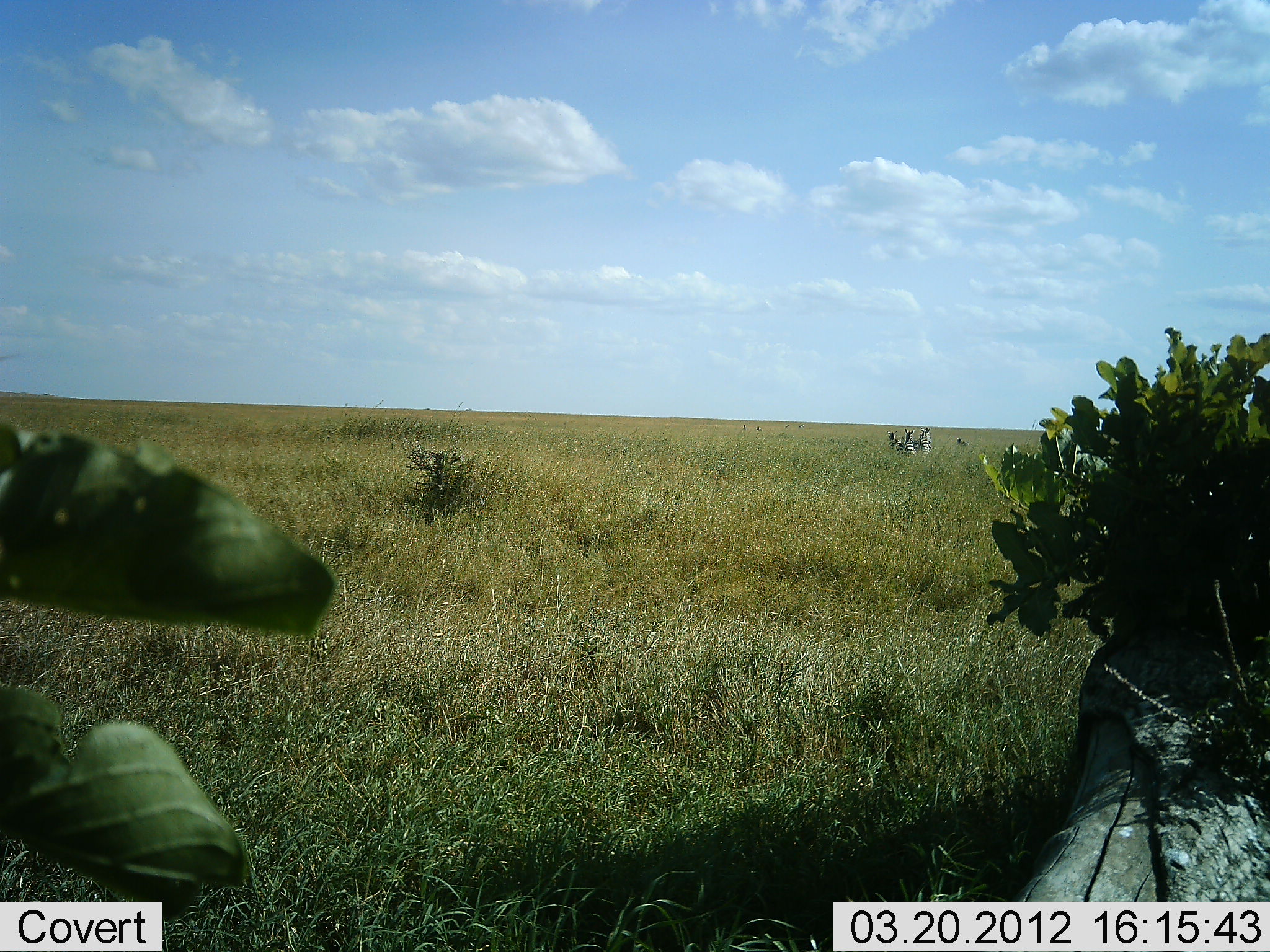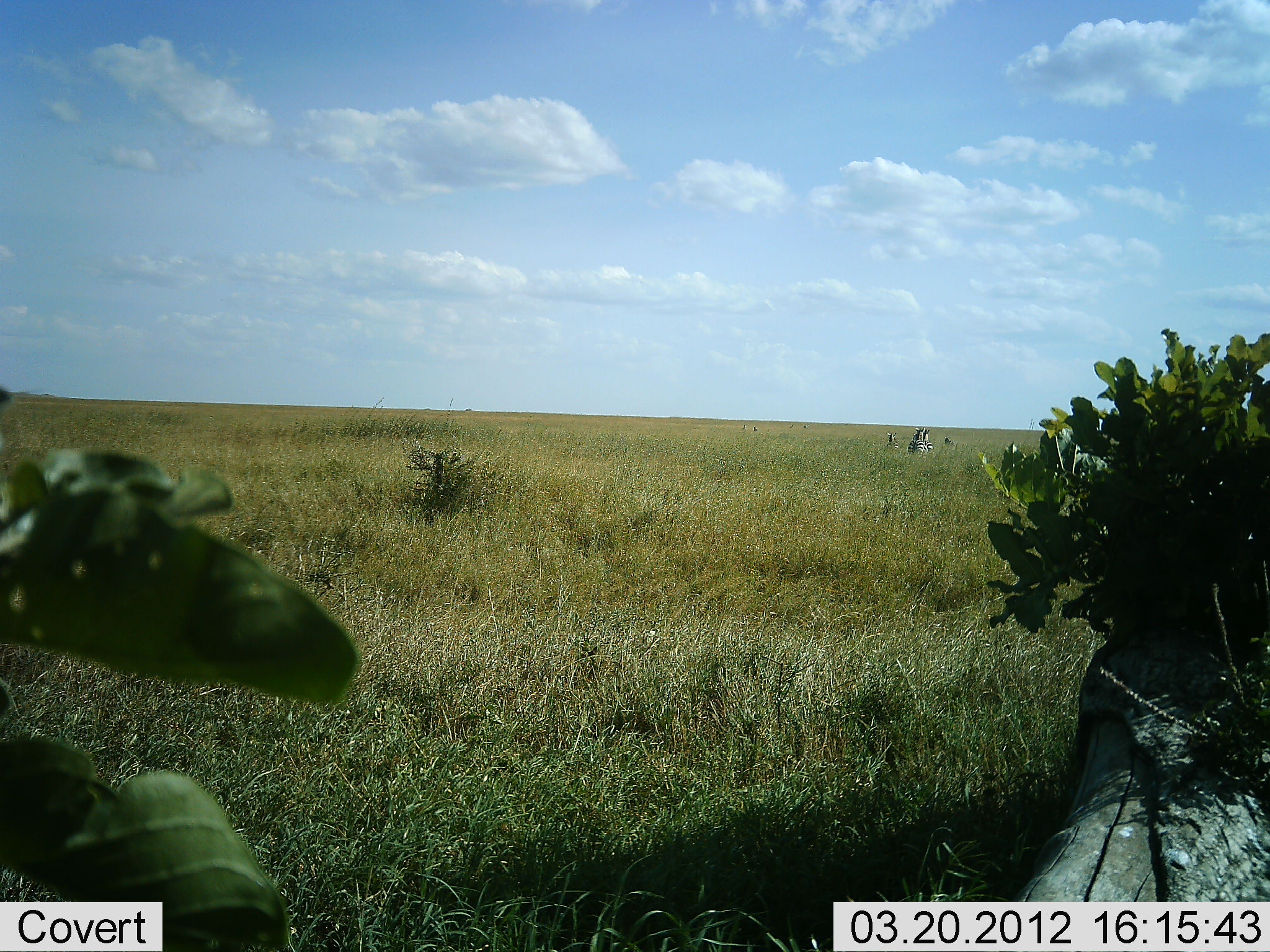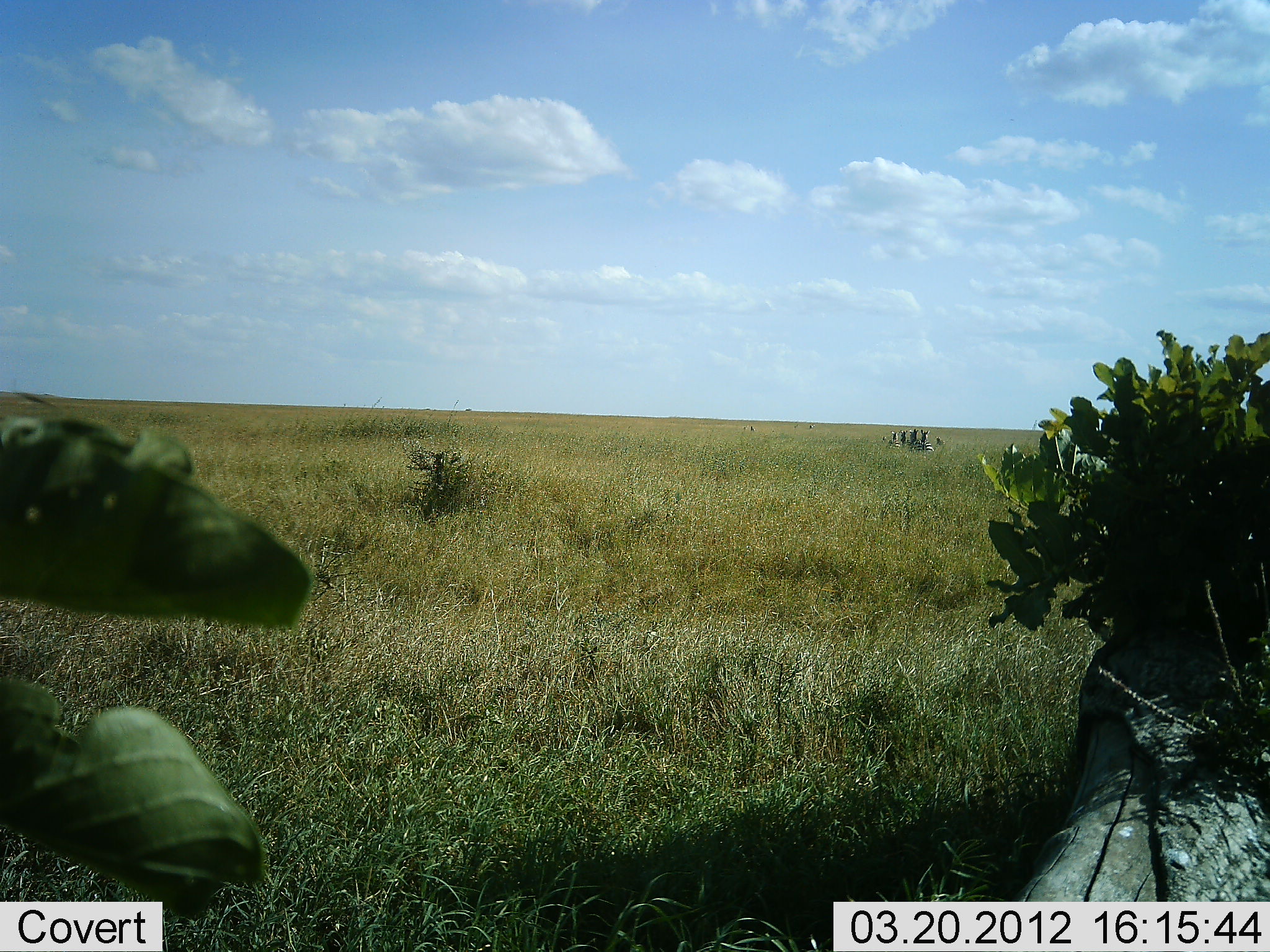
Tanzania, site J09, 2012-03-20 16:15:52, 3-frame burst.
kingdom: Animalia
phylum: Chordata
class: Mammalia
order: Perissodactyla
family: Equidae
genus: Equus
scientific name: Equus quagga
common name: plains zebra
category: zebra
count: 4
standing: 0%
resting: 0%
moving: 100%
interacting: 0%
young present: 0%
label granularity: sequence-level